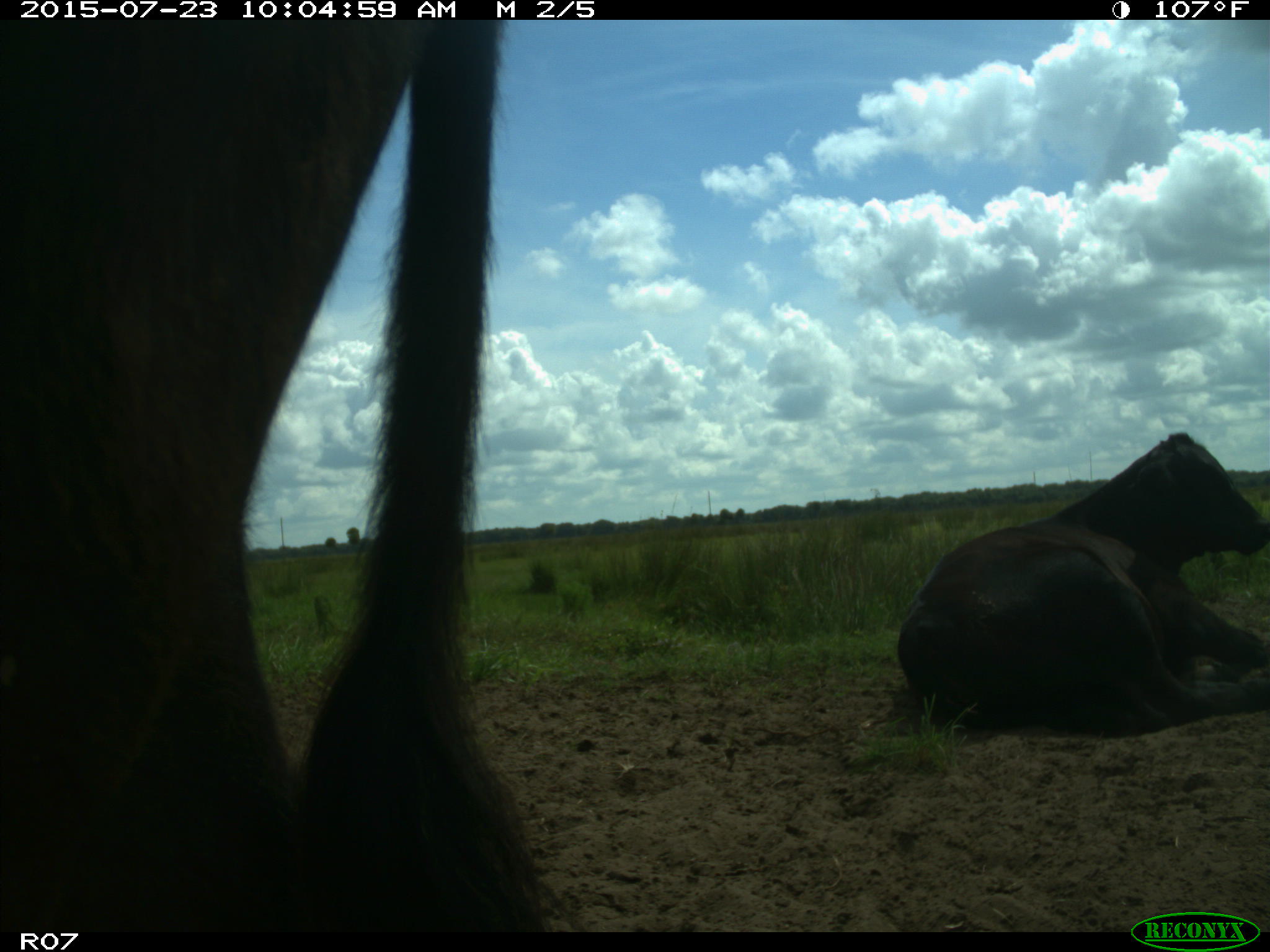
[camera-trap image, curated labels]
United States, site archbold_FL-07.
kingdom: Animalia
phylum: Chordata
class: Mammalia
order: Artiodactyla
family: Bovidae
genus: Bos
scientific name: Bos taurus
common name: domestic cow